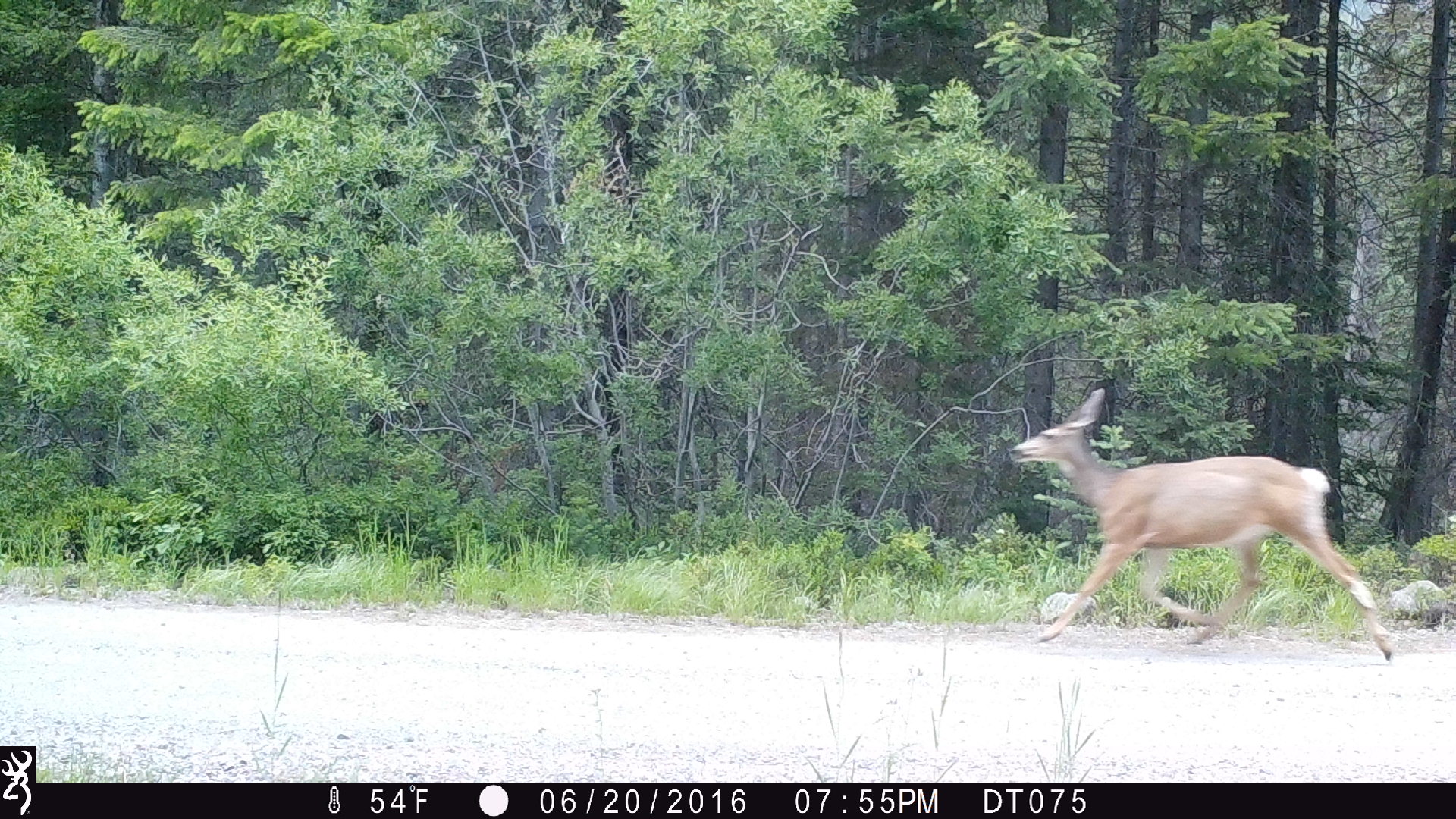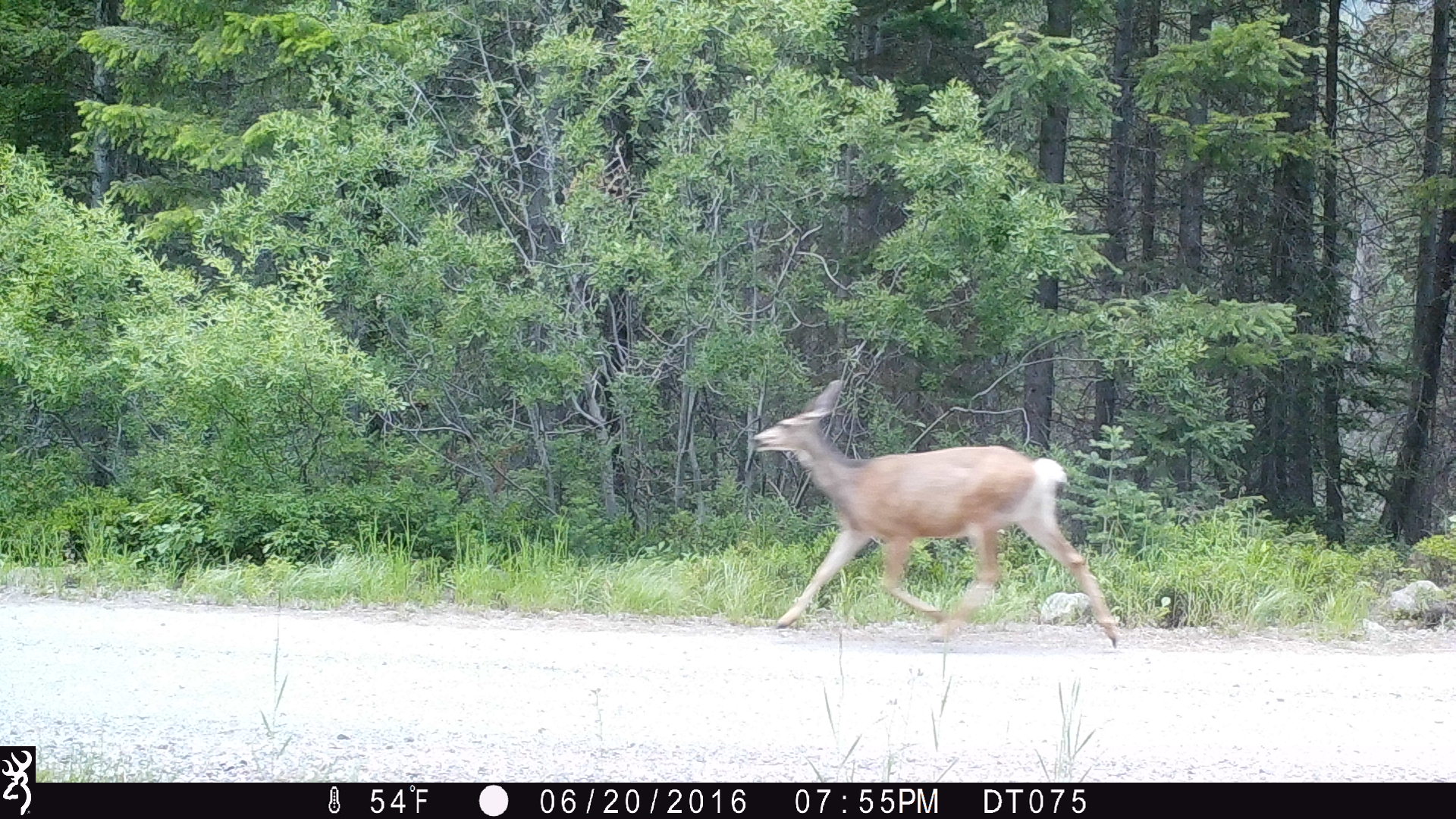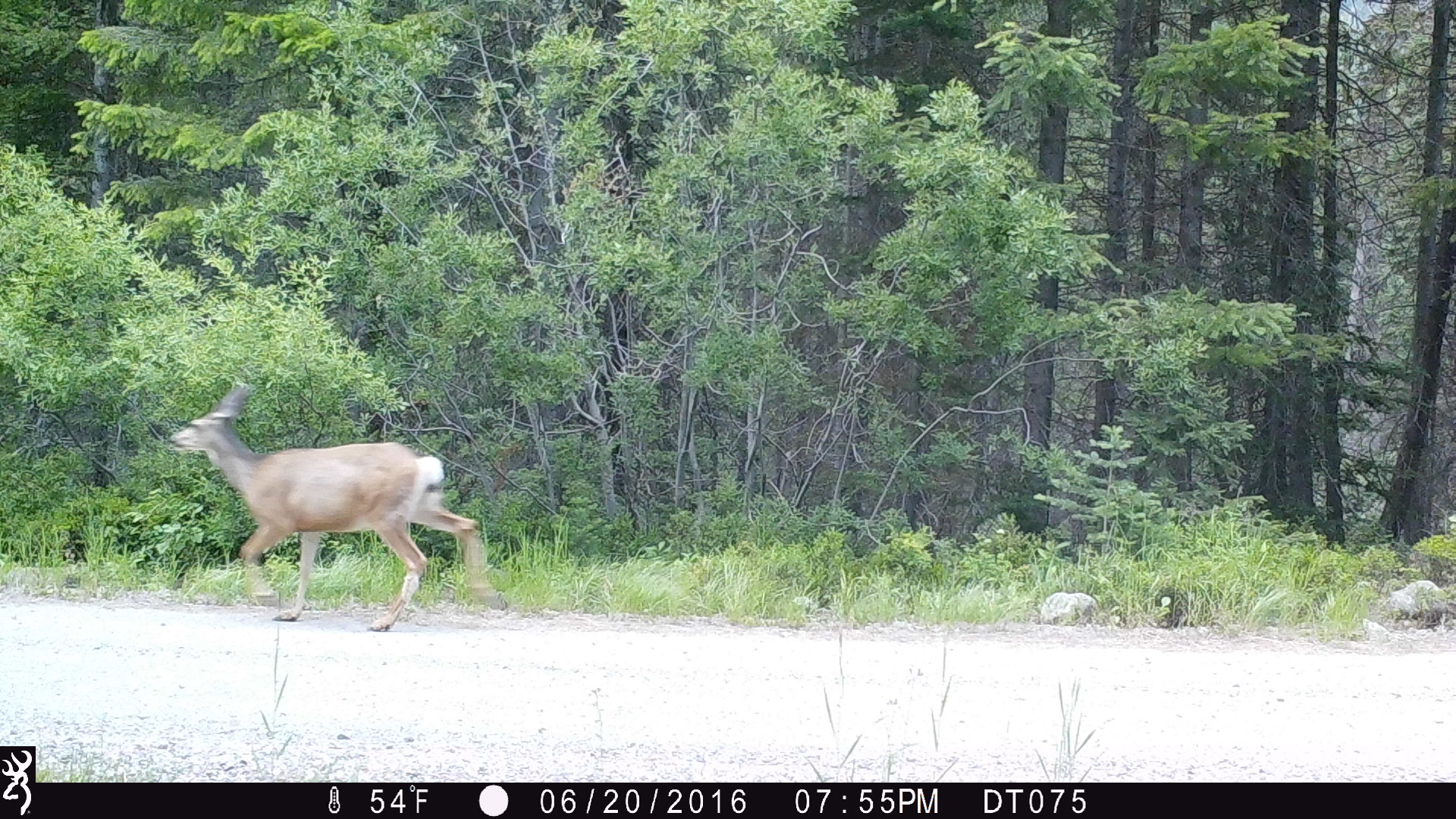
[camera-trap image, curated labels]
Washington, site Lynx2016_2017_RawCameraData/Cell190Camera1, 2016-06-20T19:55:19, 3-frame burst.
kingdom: Animalia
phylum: Chordata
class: Mammalia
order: Artiodactyla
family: Cervidae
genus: Odocoileus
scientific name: Odocoileus hemionus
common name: mule deer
Odocoileus hemionus (mule deer). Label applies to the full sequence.